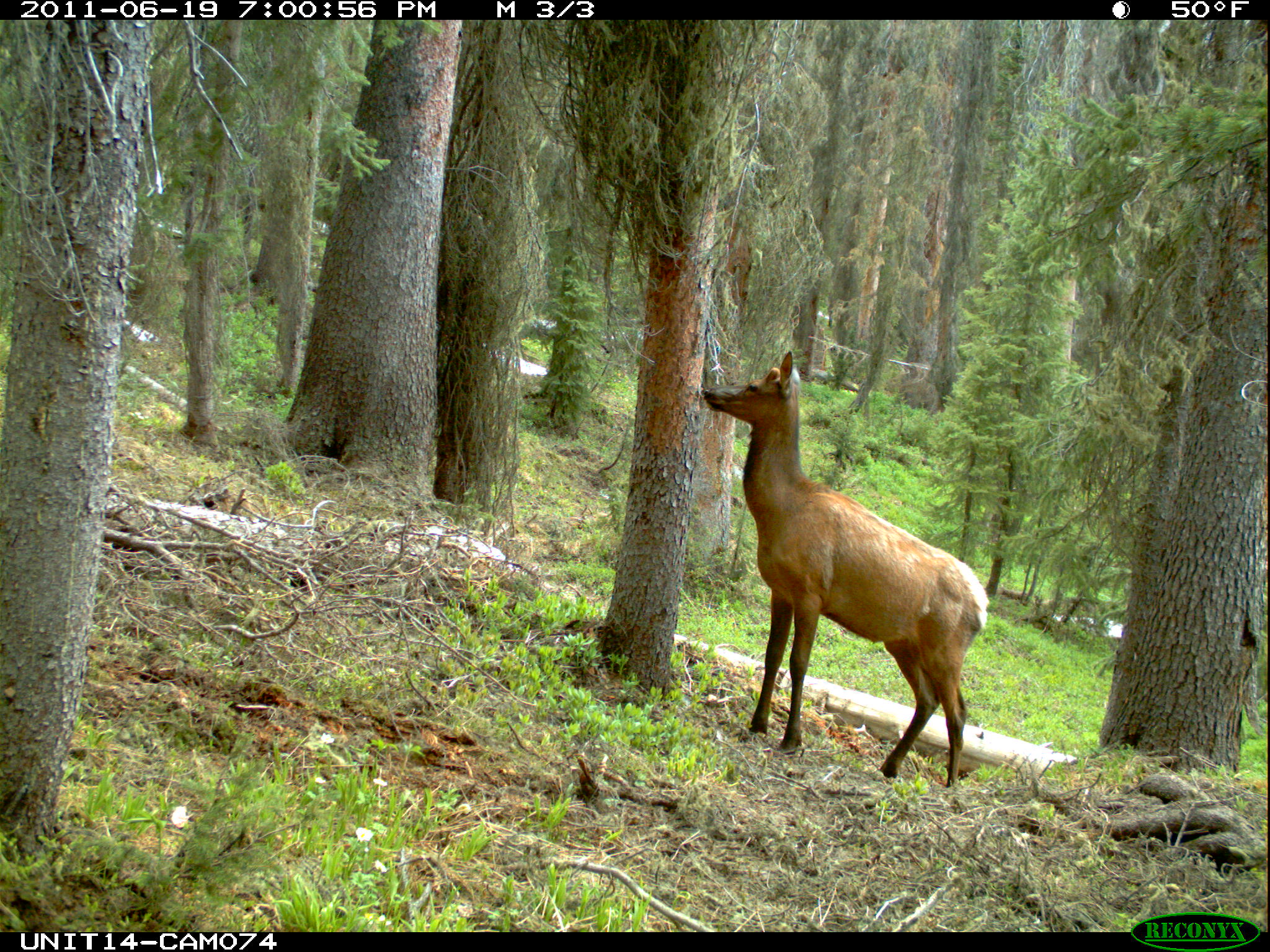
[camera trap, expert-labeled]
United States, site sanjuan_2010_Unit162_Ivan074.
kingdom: Animalia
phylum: Chordata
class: Mammalia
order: Artiodactyla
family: Cervidae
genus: Cervus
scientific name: Cervus elaphus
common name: red deer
Cervus elaphus (red deer).